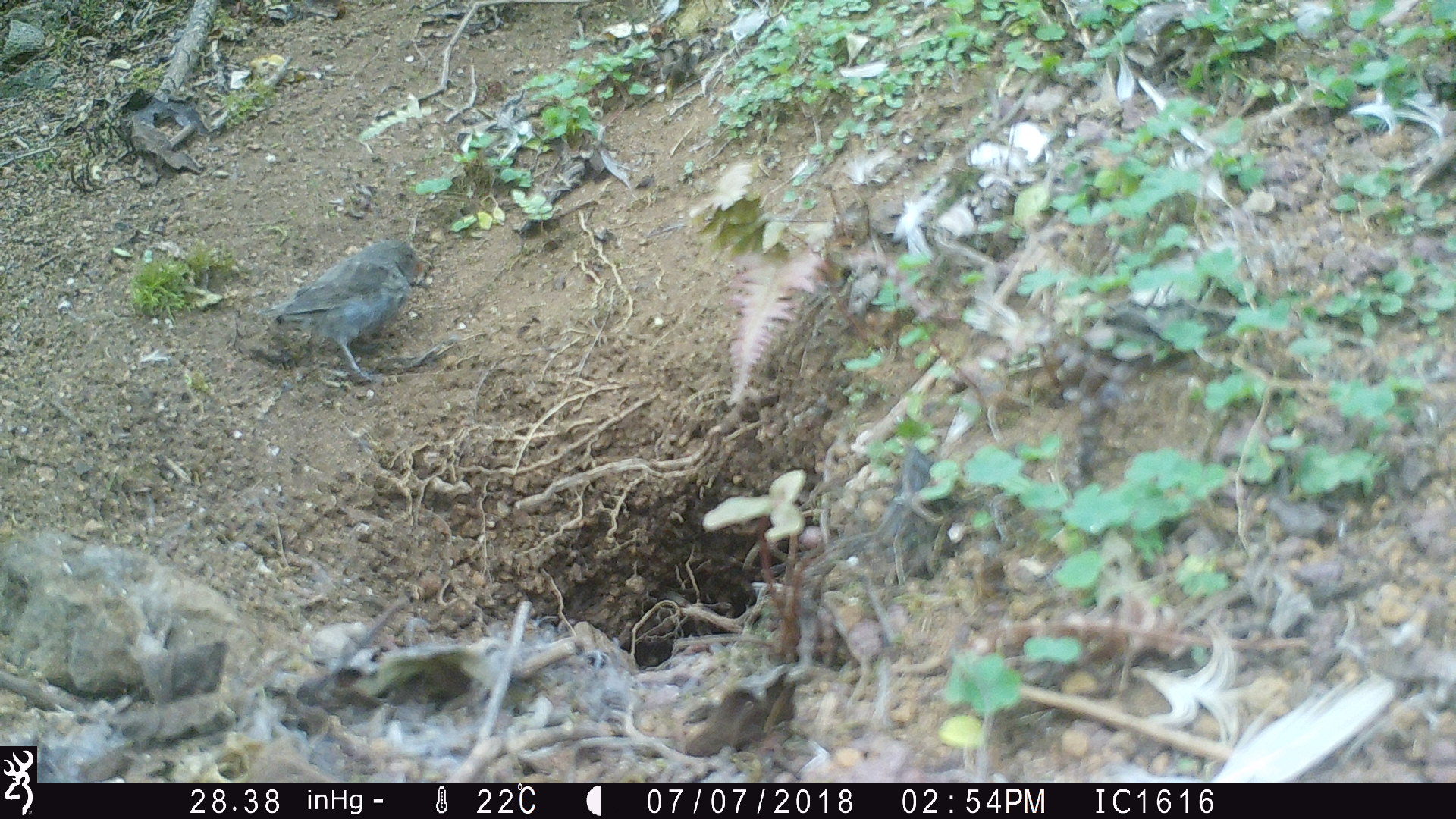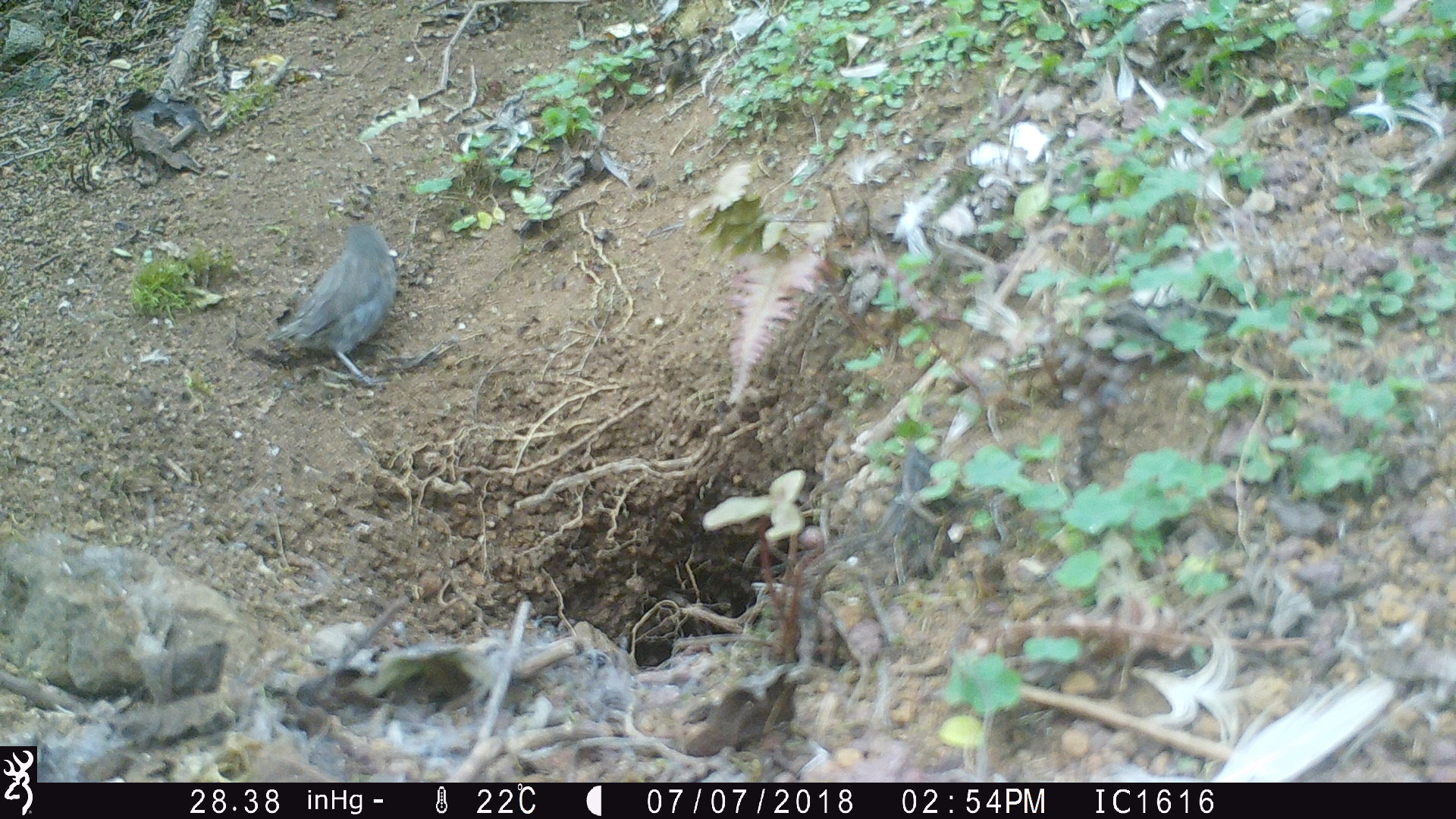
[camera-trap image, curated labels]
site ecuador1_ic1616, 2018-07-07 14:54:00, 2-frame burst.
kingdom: Animalia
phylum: Chordata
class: Aves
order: Passeriformes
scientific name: Passeriformes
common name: songbirds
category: passerine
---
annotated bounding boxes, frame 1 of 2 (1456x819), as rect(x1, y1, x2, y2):
passerine: rect(264, 228, 432, 393)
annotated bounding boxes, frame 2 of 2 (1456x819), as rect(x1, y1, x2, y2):
passerine: rect(259, 217, 398, 387)